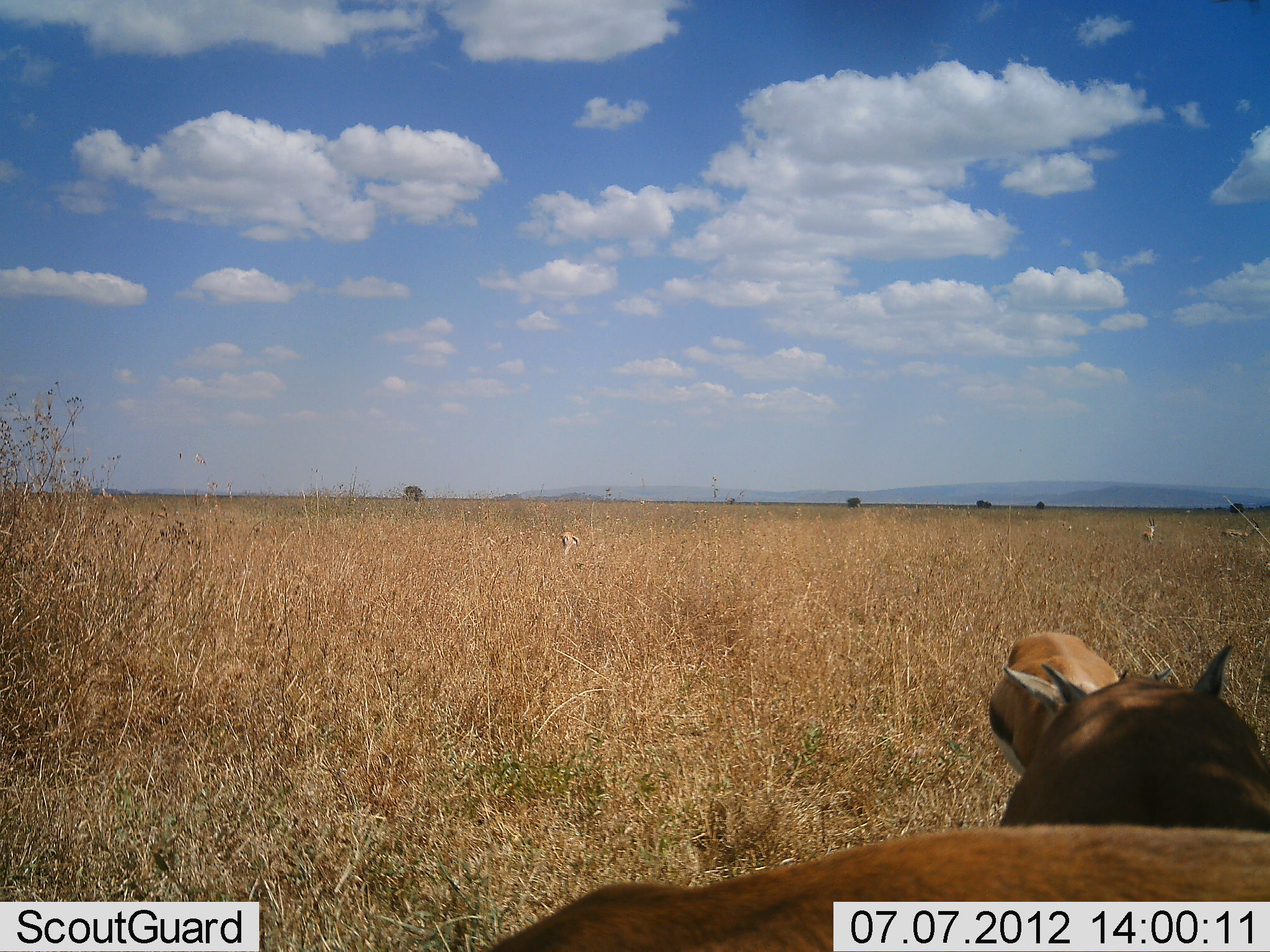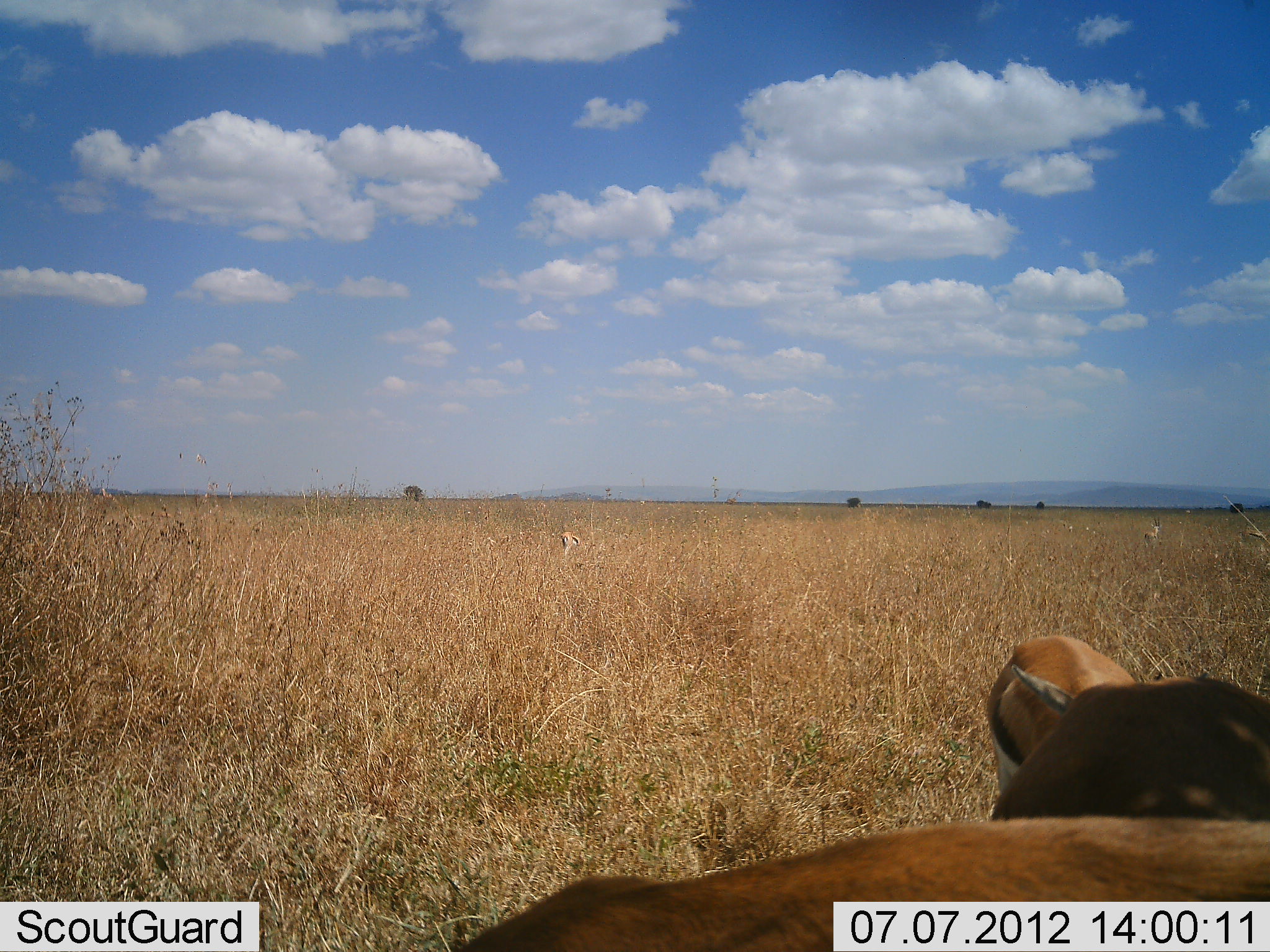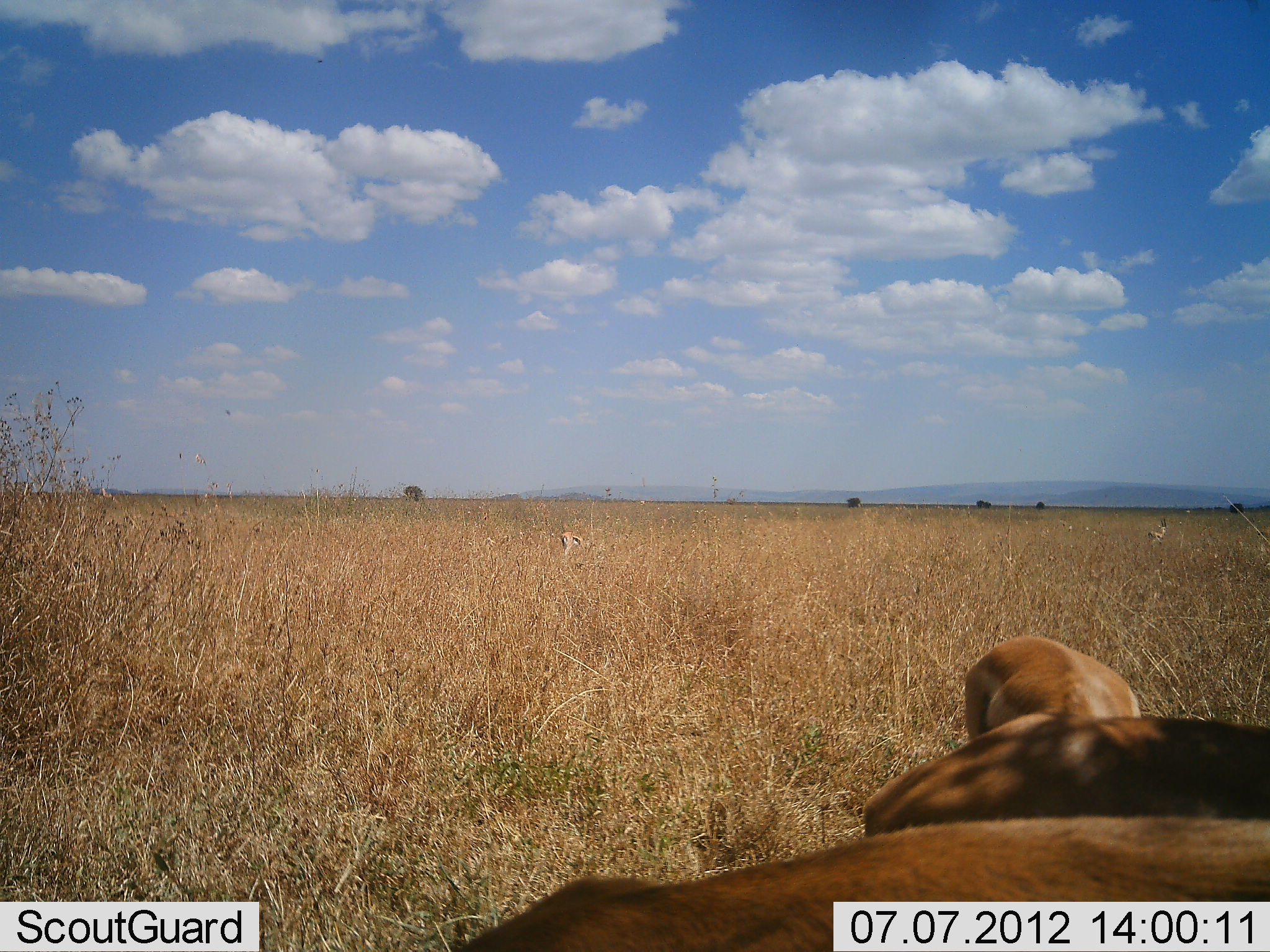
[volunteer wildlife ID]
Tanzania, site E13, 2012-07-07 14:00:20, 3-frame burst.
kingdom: Animalia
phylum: Chordata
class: Mammalia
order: Artiodactyla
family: Bovidae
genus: Eudorcas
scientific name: Eudorcas thomsonii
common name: thomson's gazelle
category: gazellethomsons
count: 5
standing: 60%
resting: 0%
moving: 20%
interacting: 30%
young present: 0%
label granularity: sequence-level